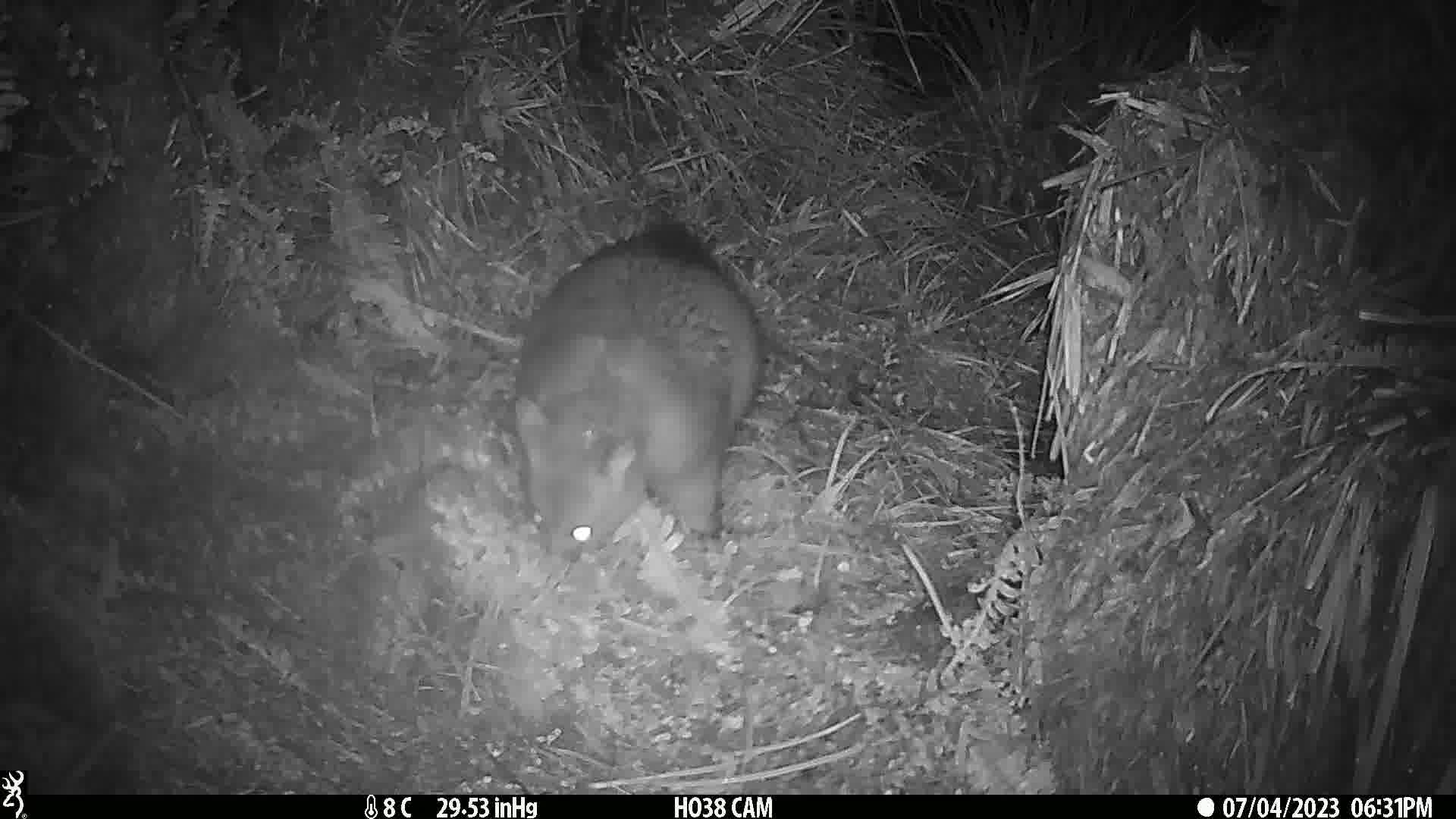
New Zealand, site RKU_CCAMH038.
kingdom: Animalia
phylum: Chordata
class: Mammalia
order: Diprotodontia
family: Phalangeridae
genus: Trichosurus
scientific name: Trichosurus vulpecula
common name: common brushtail possum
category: possum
Possum (common brushtail possum) (Trichosurus vulpecula).